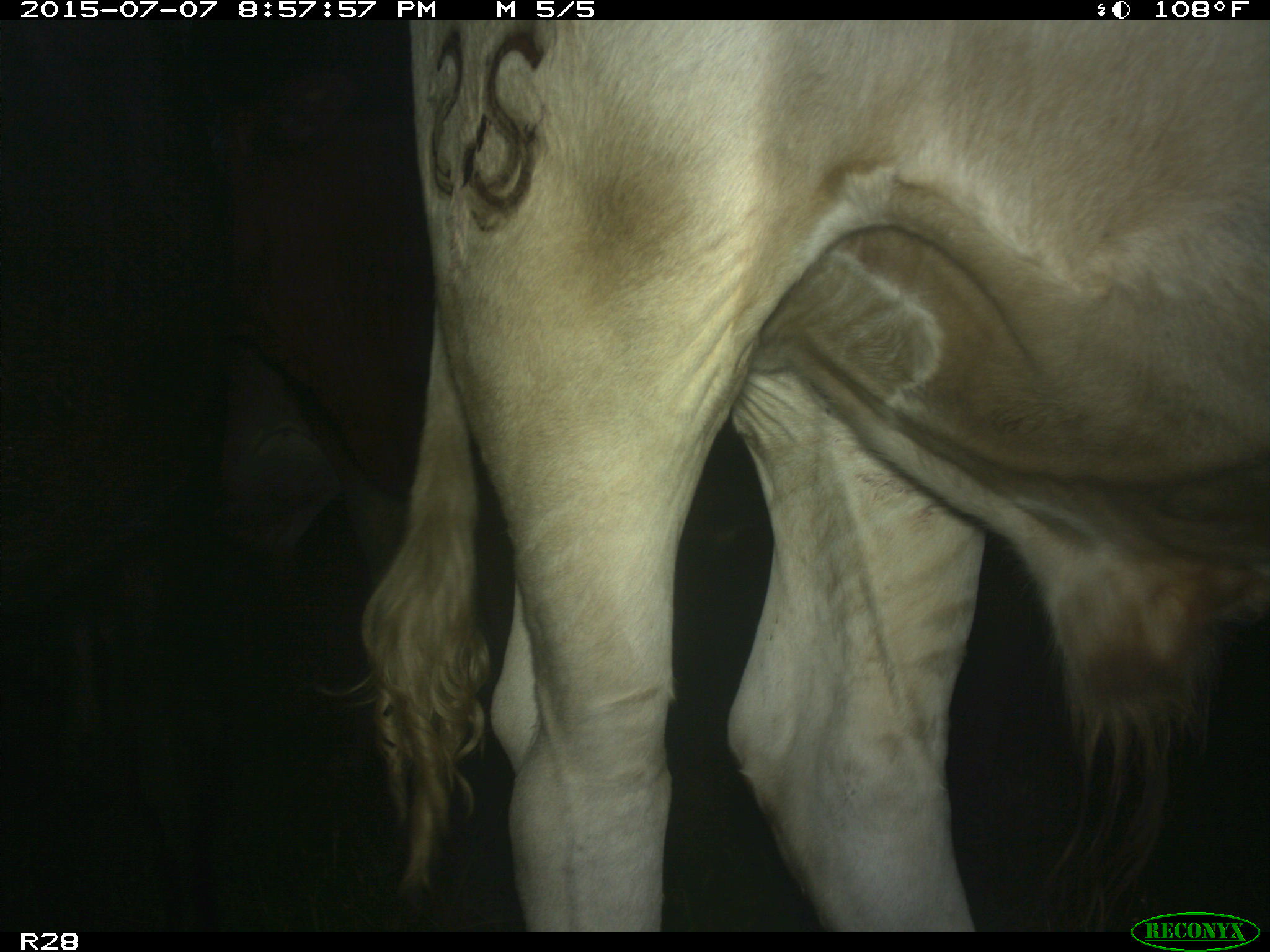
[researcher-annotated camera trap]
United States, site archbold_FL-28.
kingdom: Animalia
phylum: Chordata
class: Mammalia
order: Artiodactyla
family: Bovidae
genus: Bos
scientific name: Bos taurus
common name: domestic cow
Bos taurus (domestic cow).